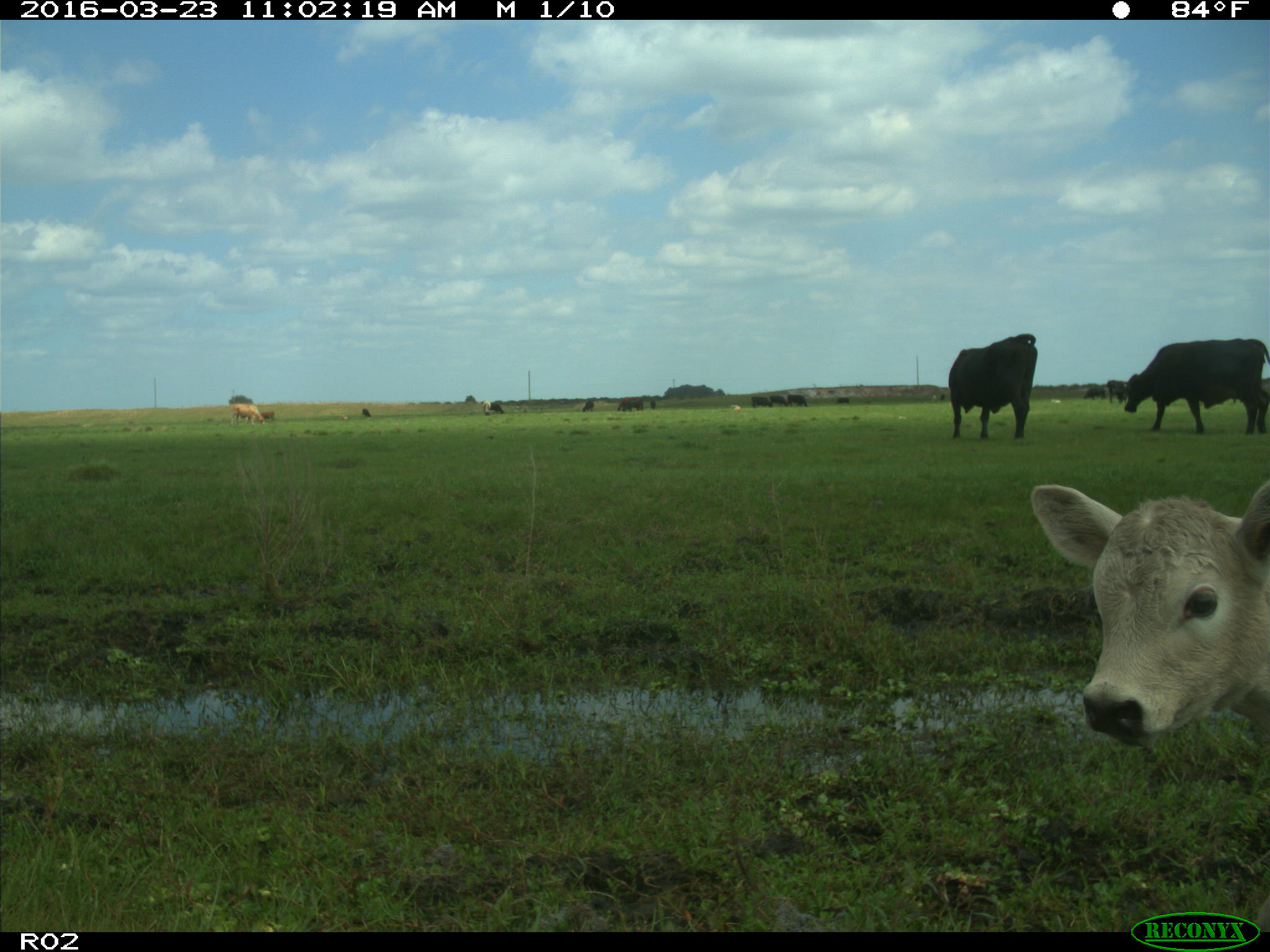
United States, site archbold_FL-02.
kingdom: Animalia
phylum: Chordata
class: Mammalia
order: Artiodactyla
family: Bovidae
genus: Bos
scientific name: Bos taurus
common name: domestic cow